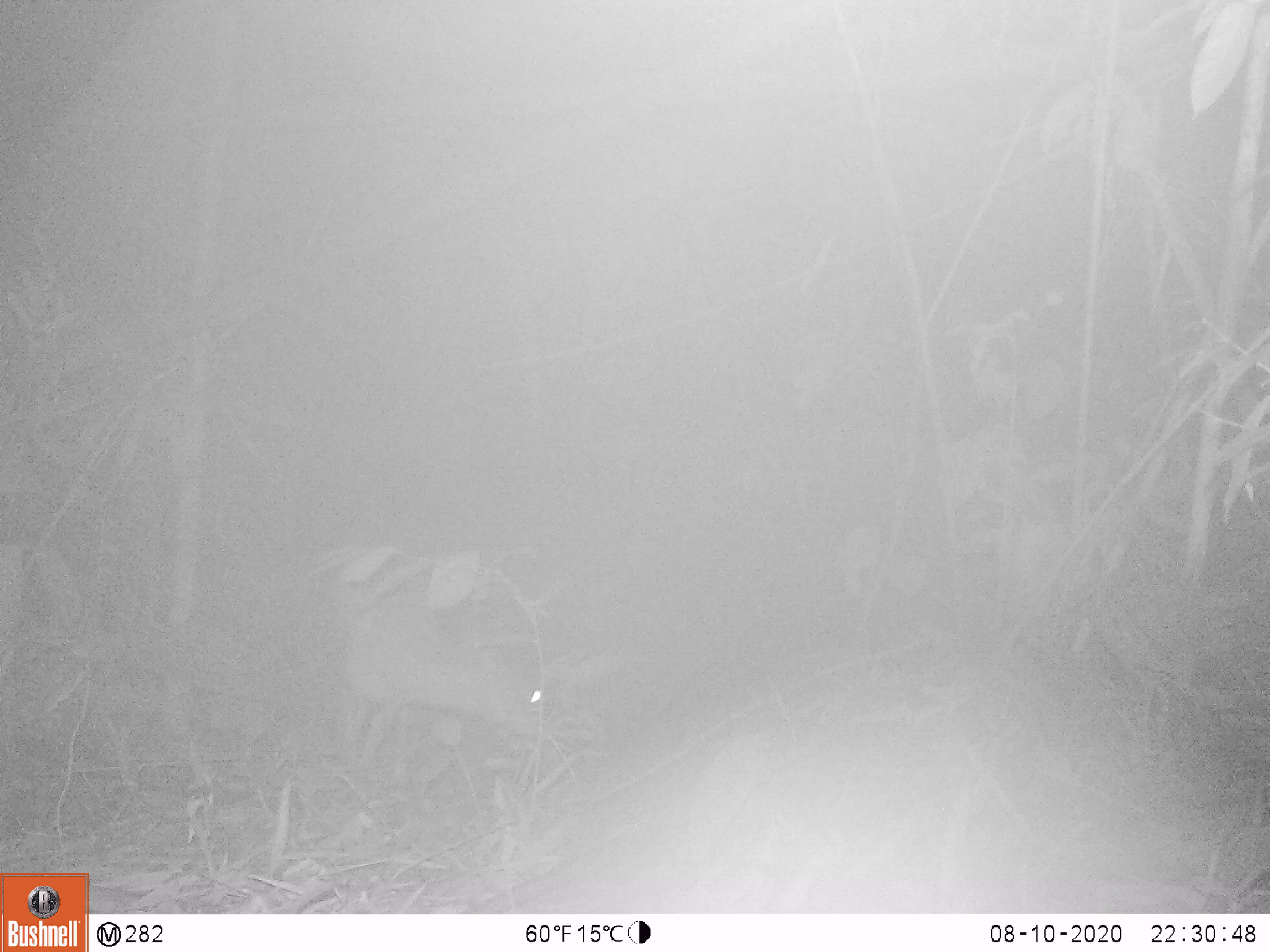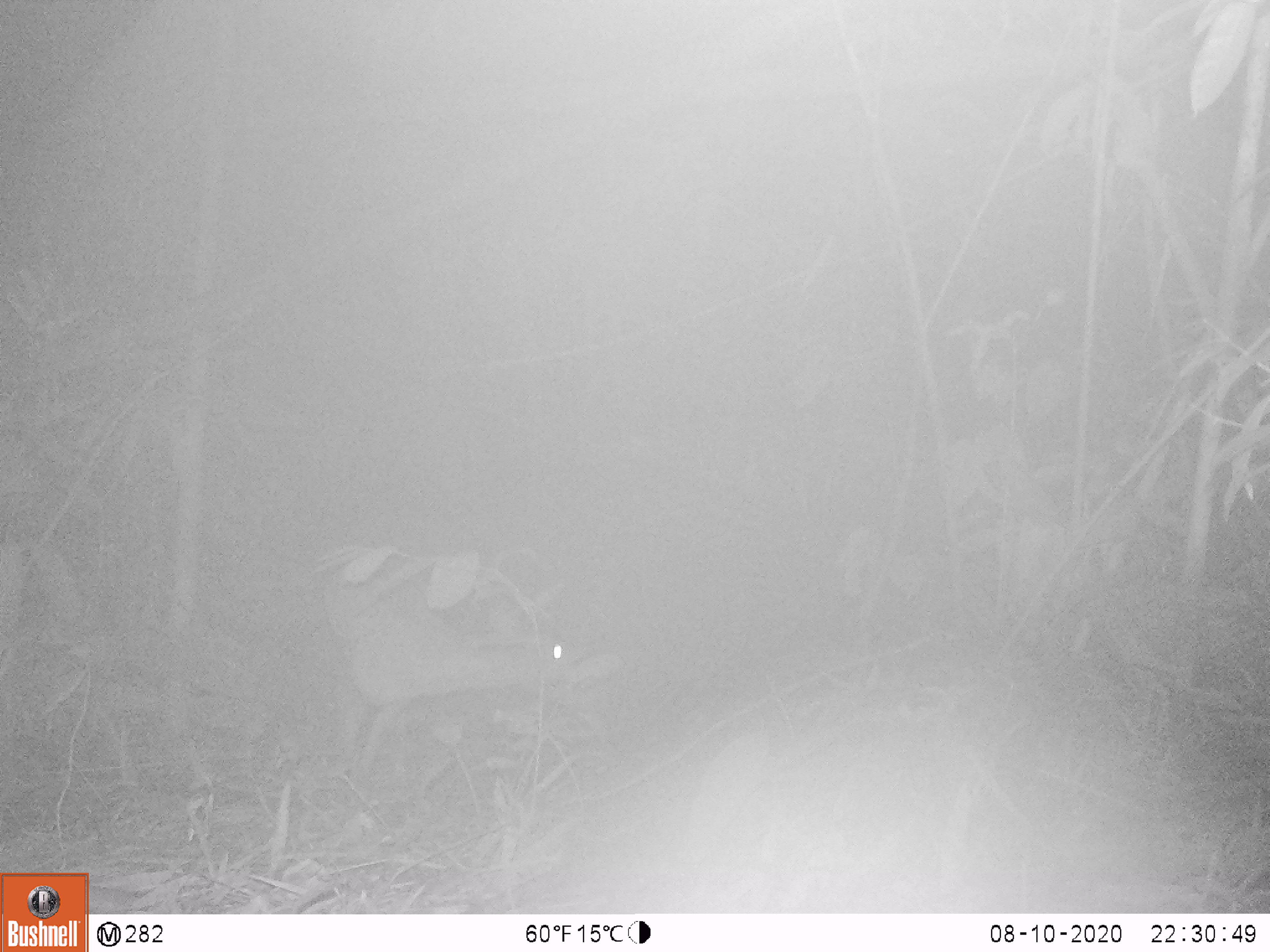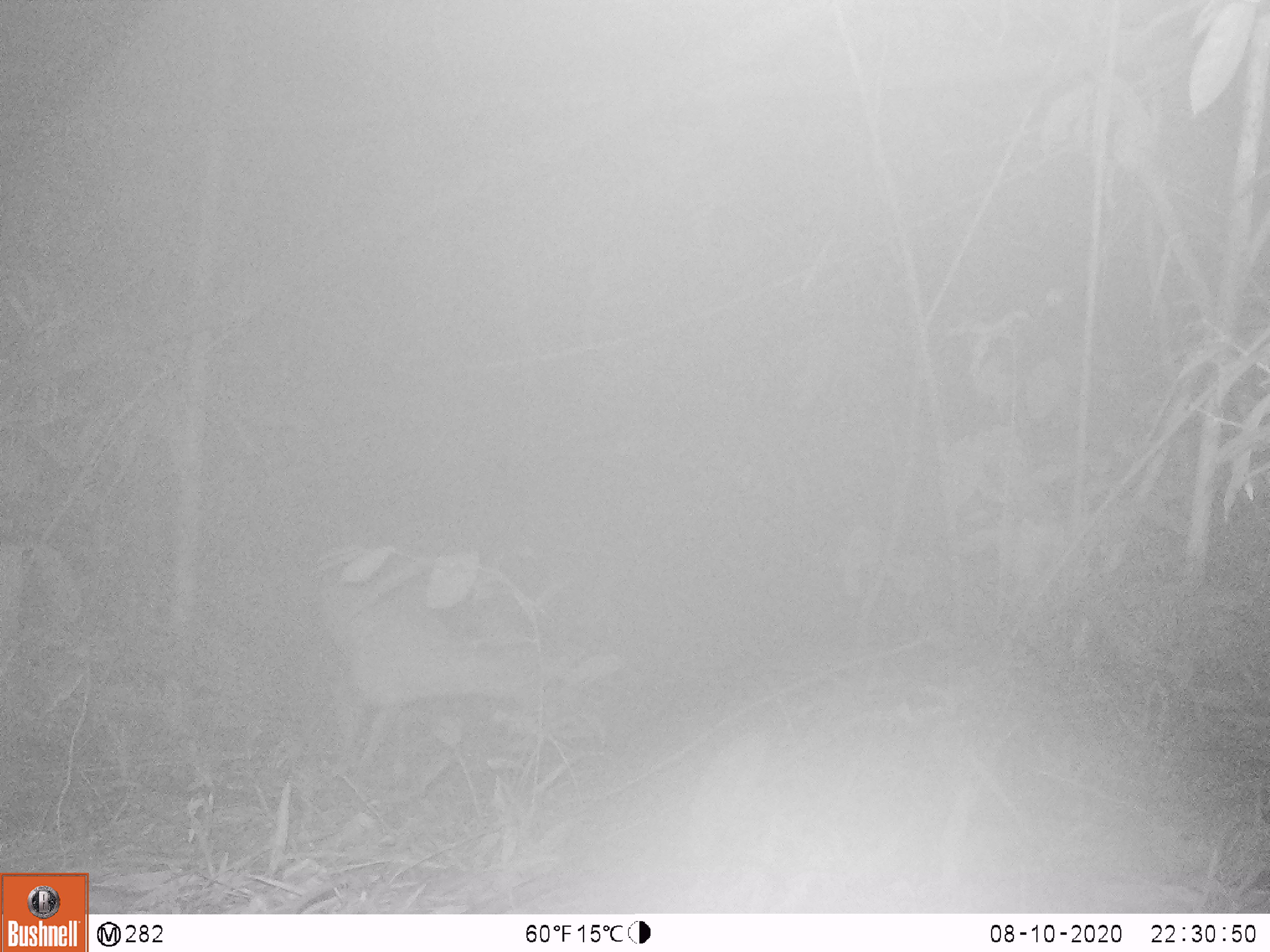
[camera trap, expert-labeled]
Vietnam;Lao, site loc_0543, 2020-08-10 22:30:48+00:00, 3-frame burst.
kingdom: Animalia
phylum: Chordata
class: Mammalia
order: Artiodactyla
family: Cervidae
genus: Muntiacus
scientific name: Muntiacus vuquangensis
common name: large-antlered muntjac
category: large antlered muntjac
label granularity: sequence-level